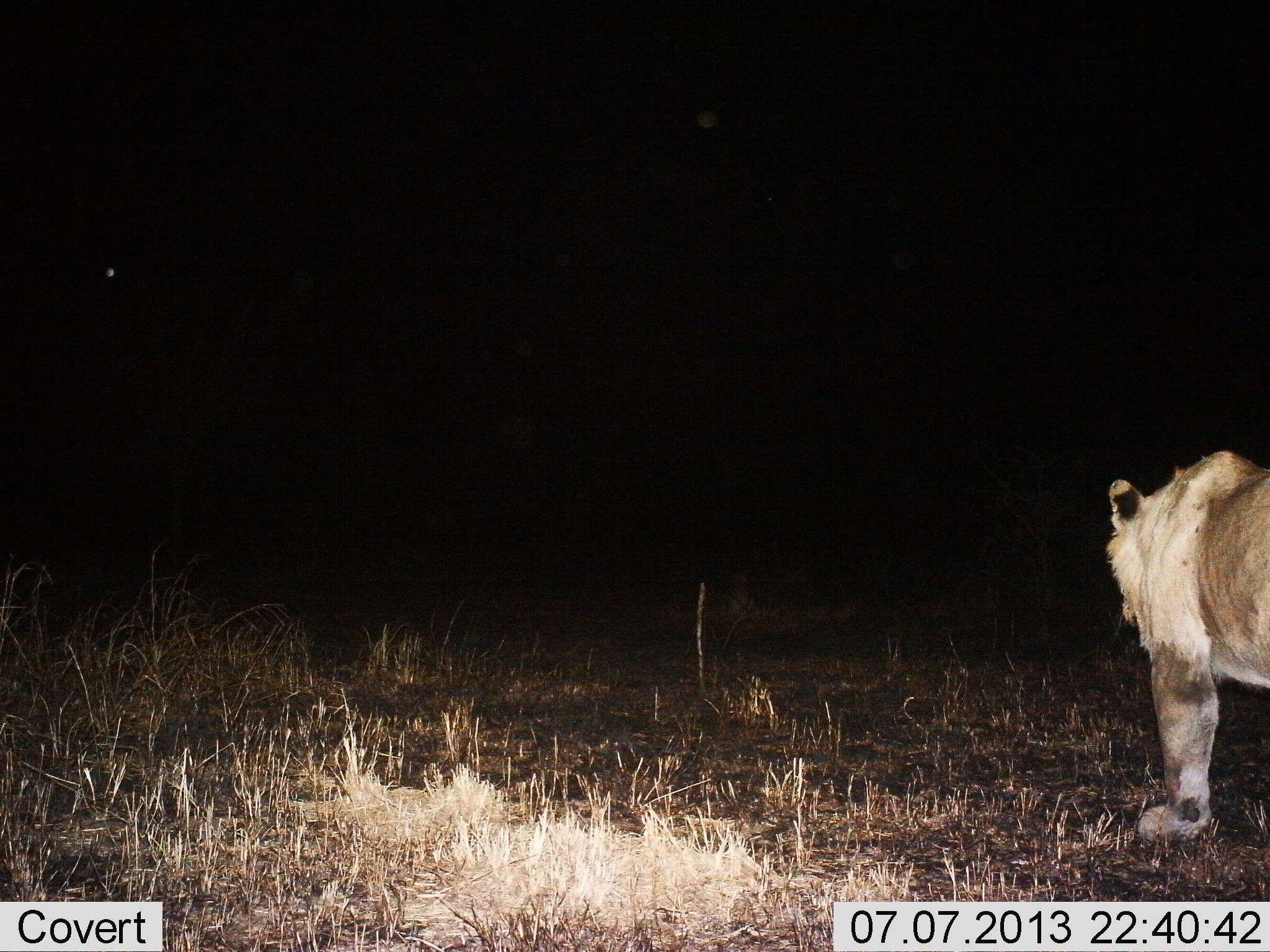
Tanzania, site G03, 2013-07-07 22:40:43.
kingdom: Animalia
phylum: Chordata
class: Mammalia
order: Carnivora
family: Felidae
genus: Panthera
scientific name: Panthera leo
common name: lion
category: lionfemale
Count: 1.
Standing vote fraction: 39%.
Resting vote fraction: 0%.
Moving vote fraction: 61%.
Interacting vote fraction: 0%.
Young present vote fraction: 0%.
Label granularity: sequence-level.